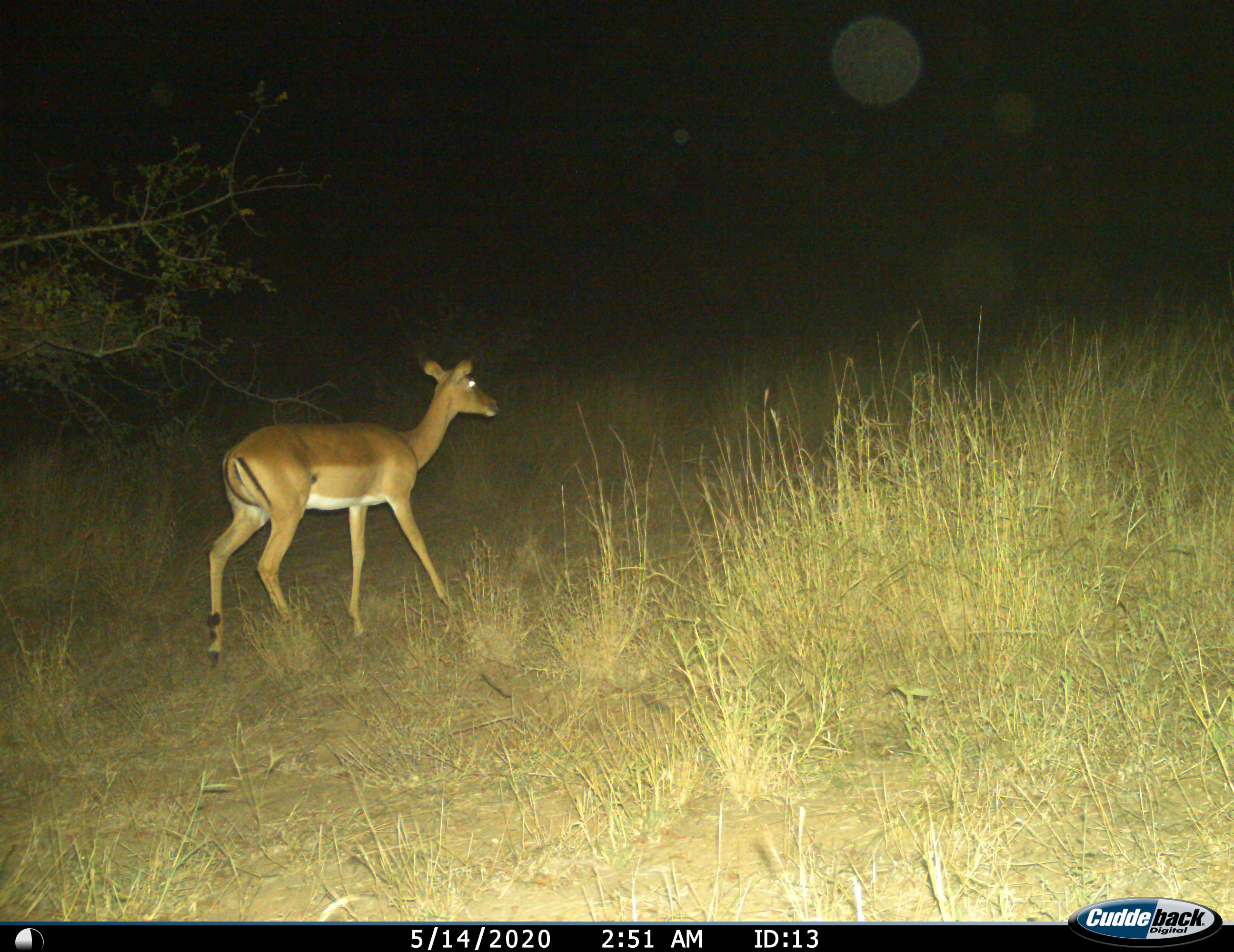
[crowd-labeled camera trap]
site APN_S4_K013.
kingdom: Animalia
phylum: Chordata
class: Mammalia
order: Artiodactyla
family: Bovidae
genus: Aepyceros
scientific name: Aepyceros melampus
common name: impala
Impala (Aepyceros melampus), count 1. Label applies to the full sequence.